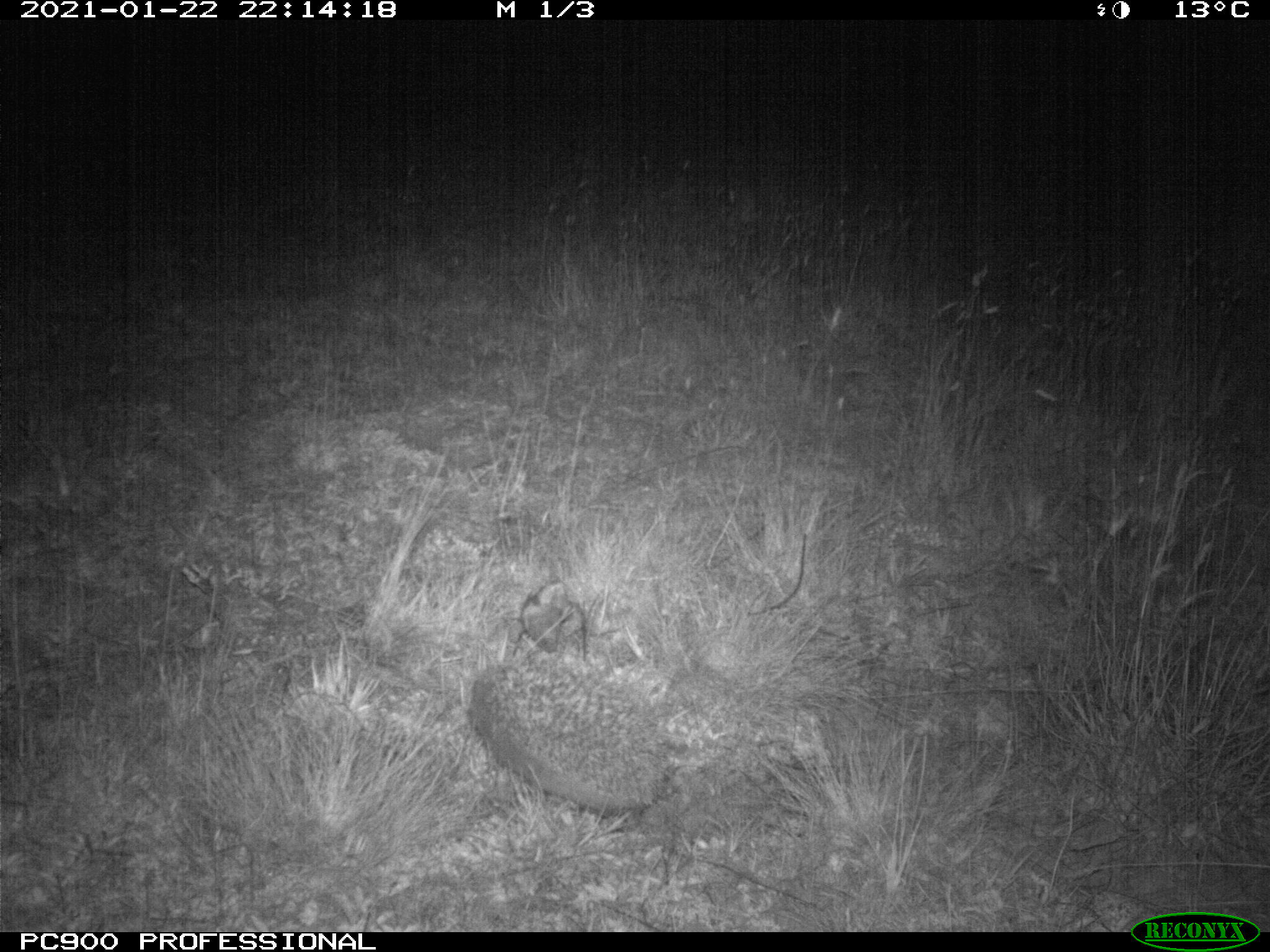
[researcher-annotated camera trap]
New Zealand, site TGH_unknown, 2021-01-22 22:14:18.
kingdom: Animalia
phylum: Chordata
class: Mammalia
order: Eulipotyphla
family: Erinaceidae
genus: Erinaceus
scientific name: Erinaceus europaeus europaeus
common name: european hedgehog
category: hedgehog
Hedgehog (european hedgehog) (Erinaceus europaeus europaeus).